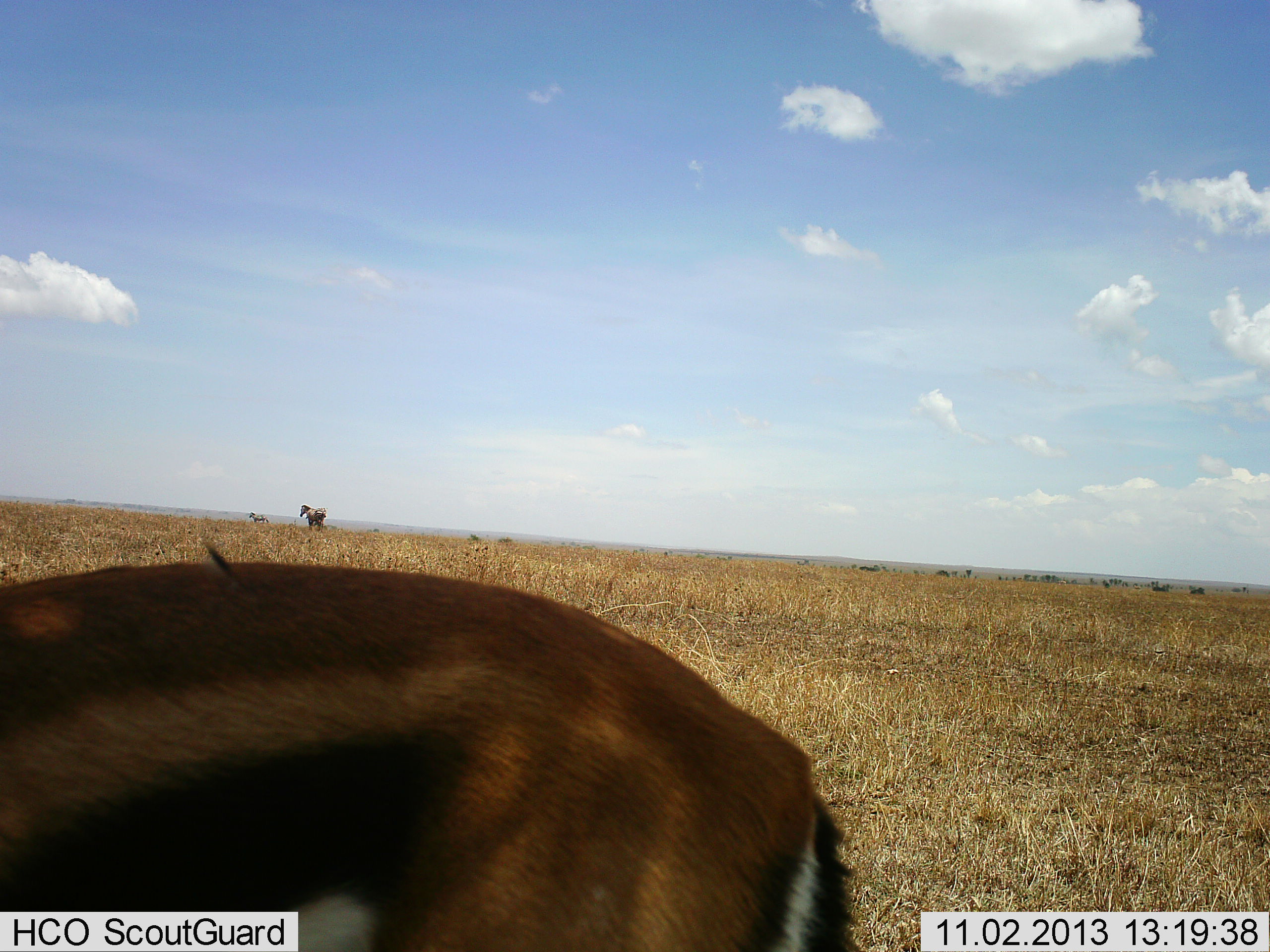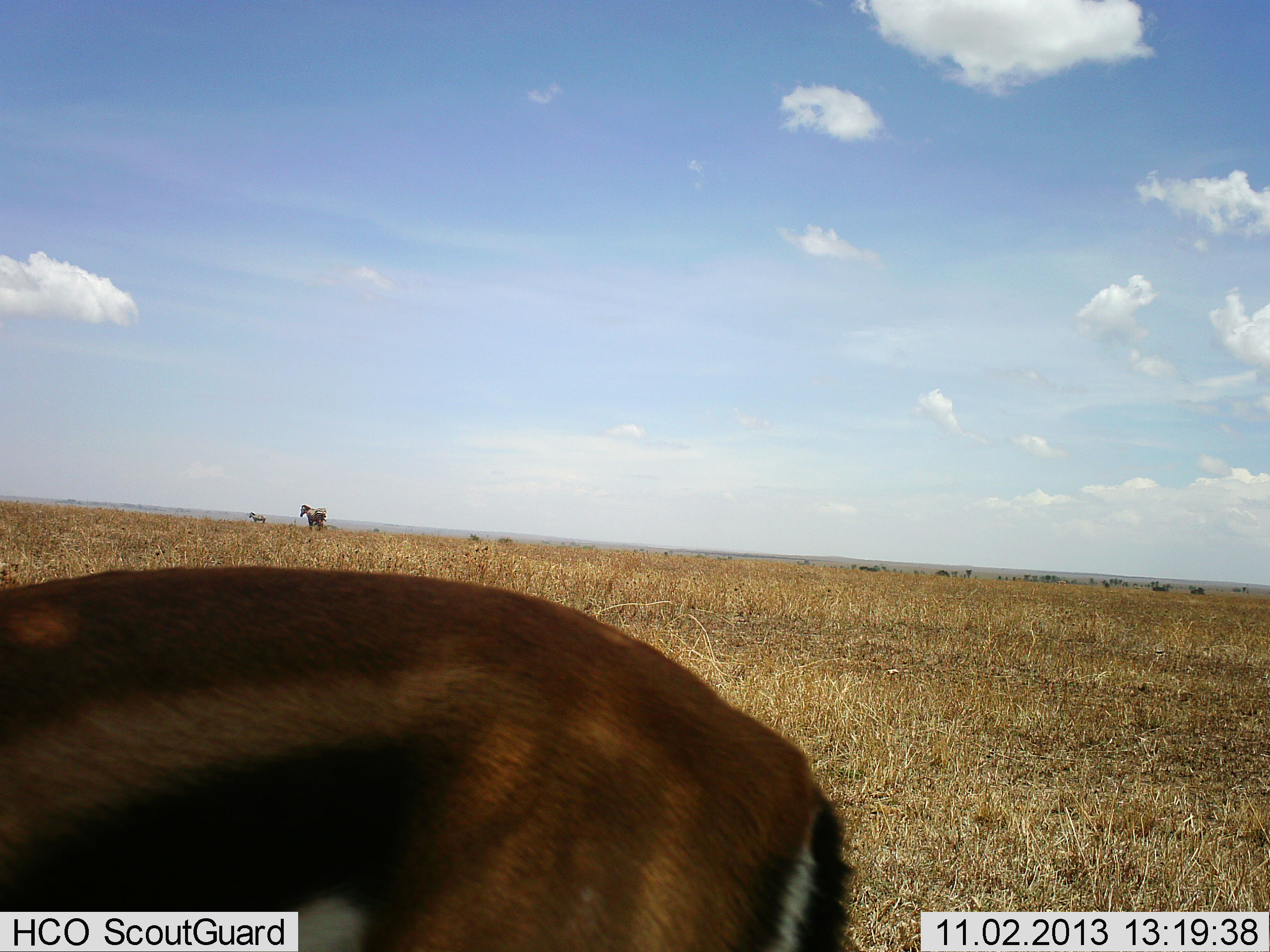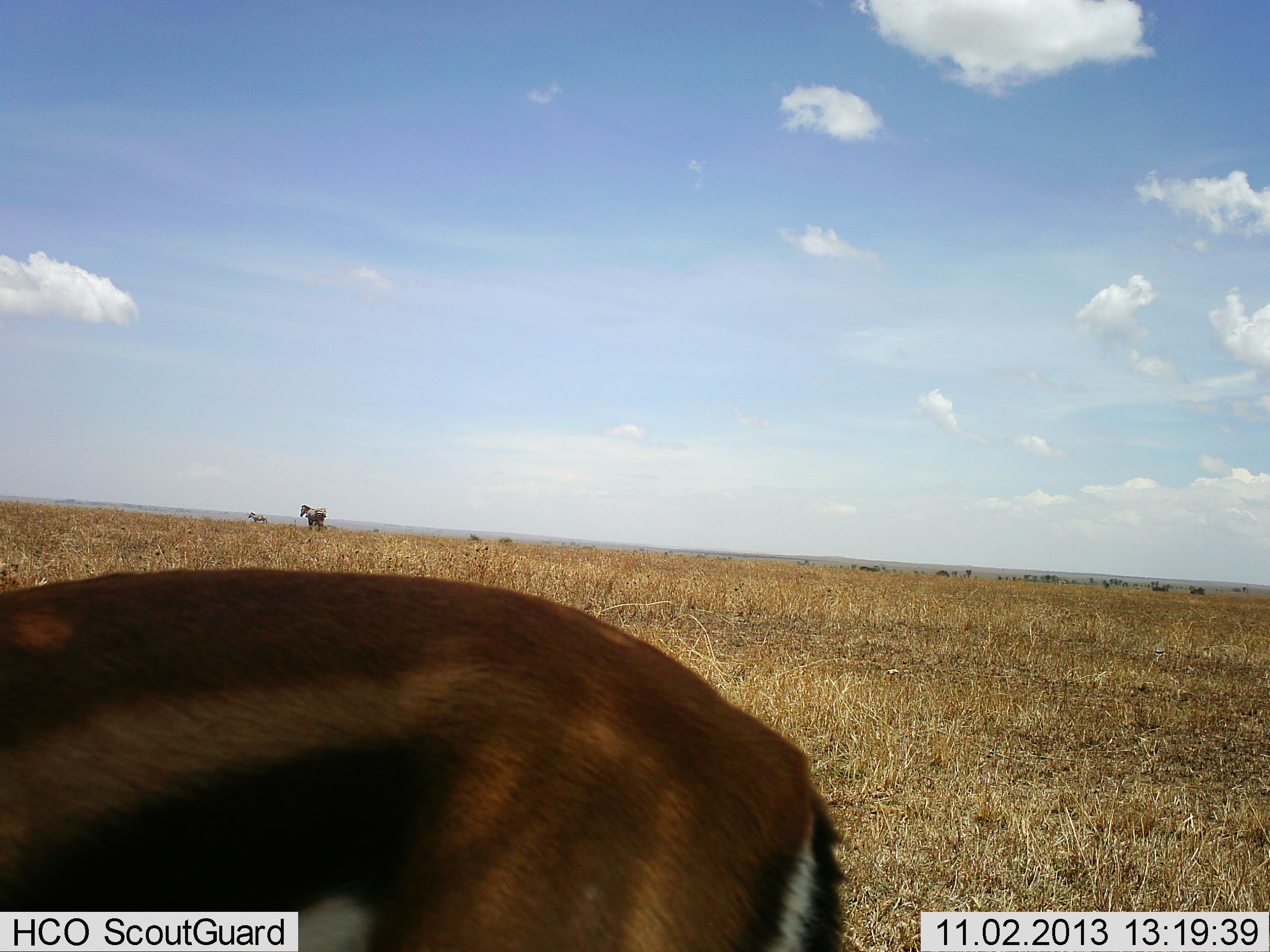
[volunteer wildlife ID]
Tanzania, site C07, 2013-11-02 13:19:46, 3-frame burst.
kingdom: Animalia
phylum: Chordata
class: Mammalia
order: Artiodactyla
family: Bovidae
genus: Eudorcas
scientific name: Eudorcas thomsonii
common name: thomson's gazelle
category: gazellethomsons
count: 1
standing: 85%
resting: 0%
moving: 0%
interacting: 0%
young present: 0%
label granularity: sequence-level